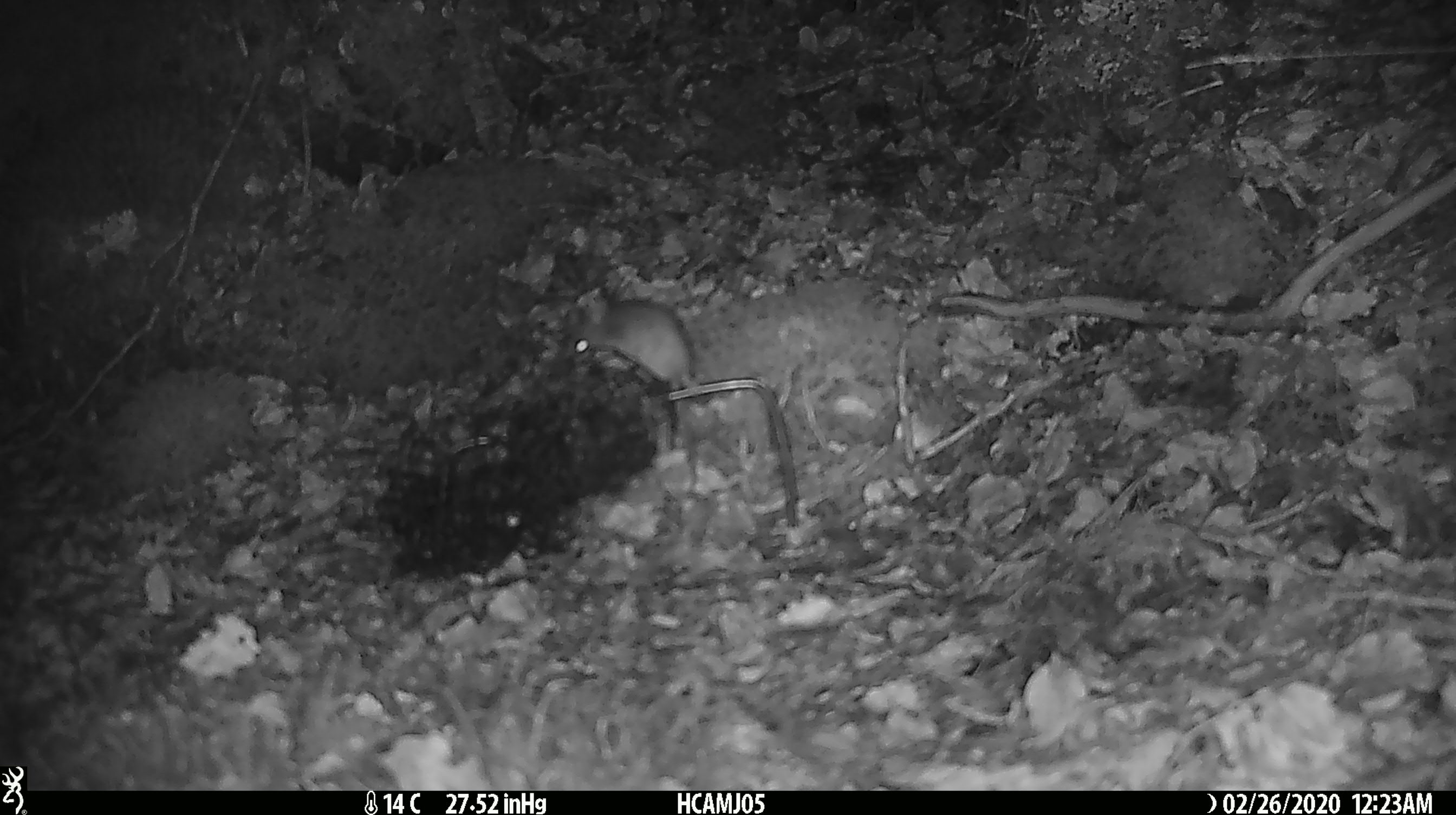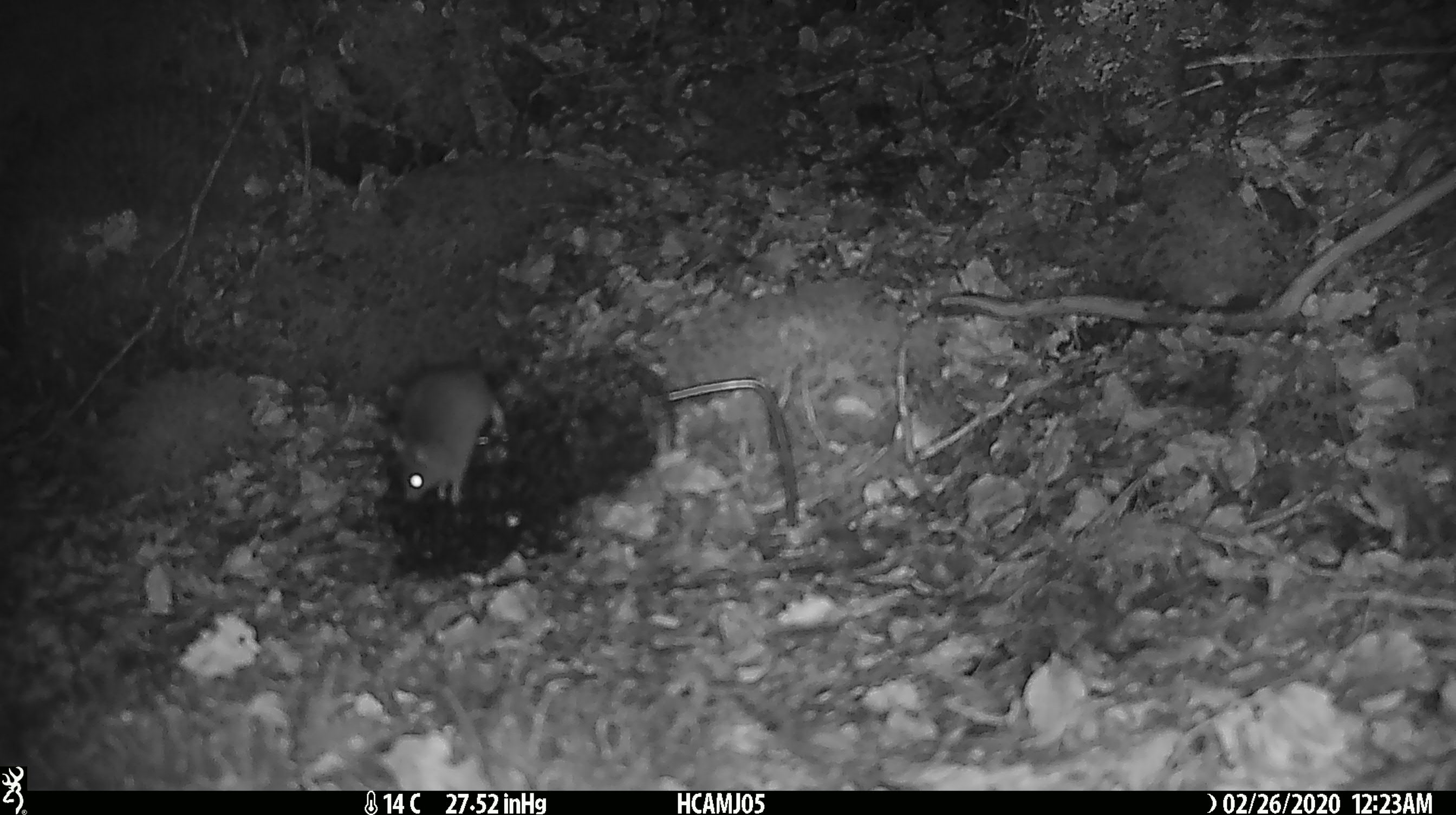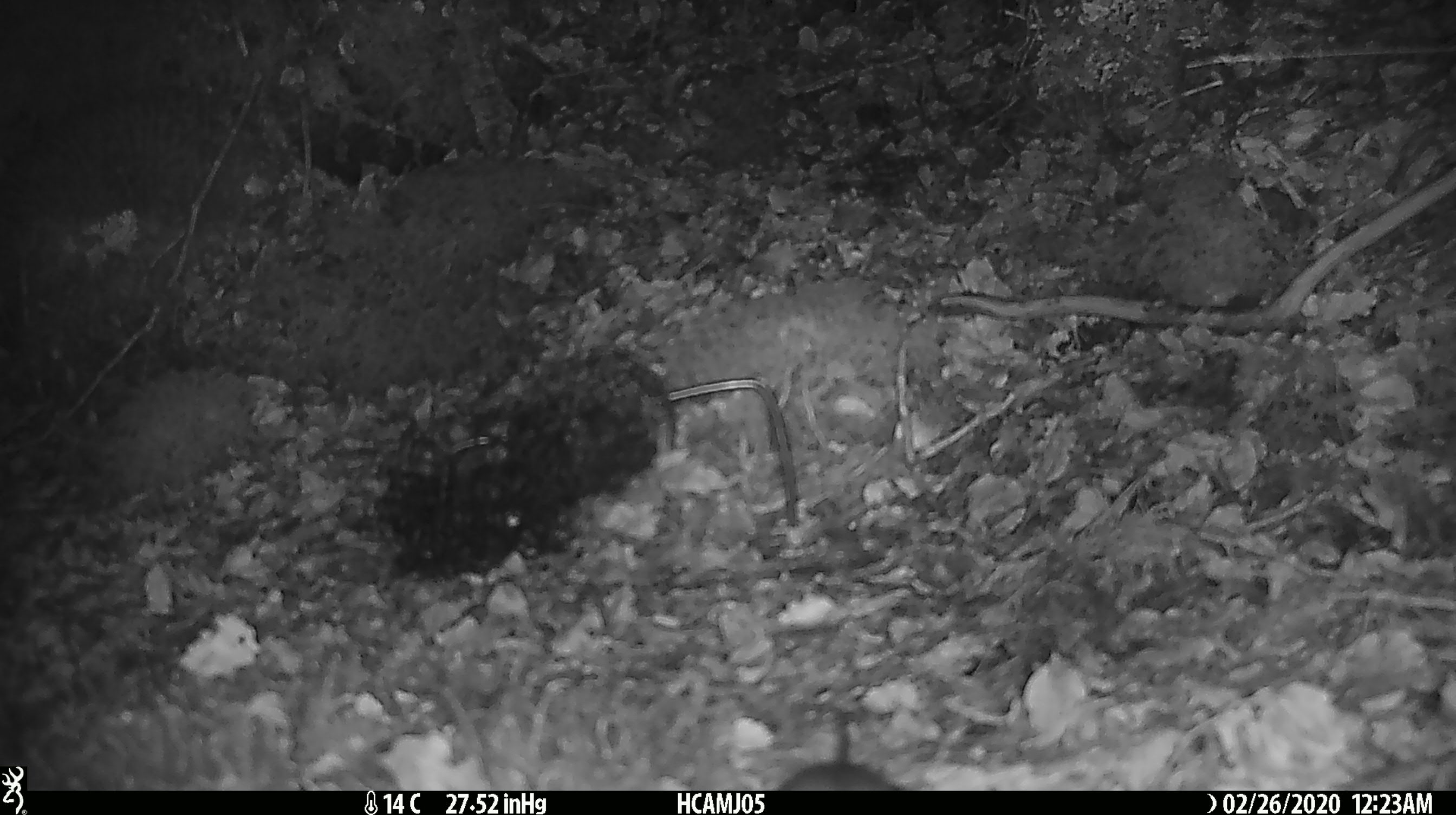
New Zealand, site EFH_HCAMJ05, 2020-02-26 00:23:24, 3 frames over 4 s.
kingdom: Animalia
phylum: Chordata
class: Mammalia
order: Rodentia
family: Muridae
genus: Mus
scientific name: Mus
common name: mouse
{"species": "mouse (Mus)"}